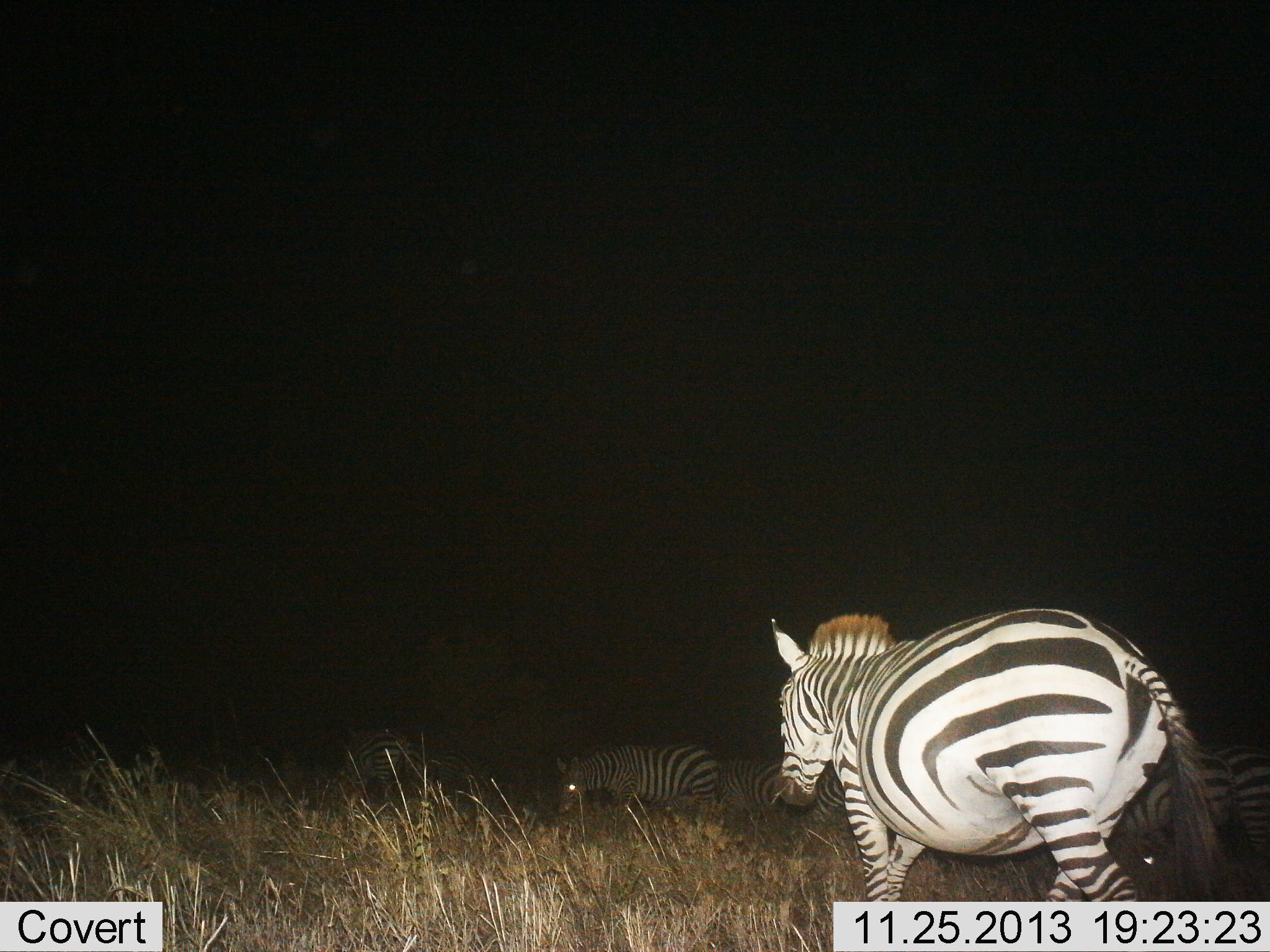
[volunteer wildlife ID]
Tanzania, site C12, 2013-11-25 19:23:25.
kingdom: Animalia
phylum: Chordata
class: Mammalia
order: Perissodactyla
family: Equidae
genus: Equus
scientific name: Equus quagga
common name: plains zebra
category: zebra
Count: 5.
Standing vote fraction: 40%.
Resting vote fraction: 20%.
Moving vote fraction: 80%.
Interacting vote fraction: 10%.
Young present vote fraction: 0%.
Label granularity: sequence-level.